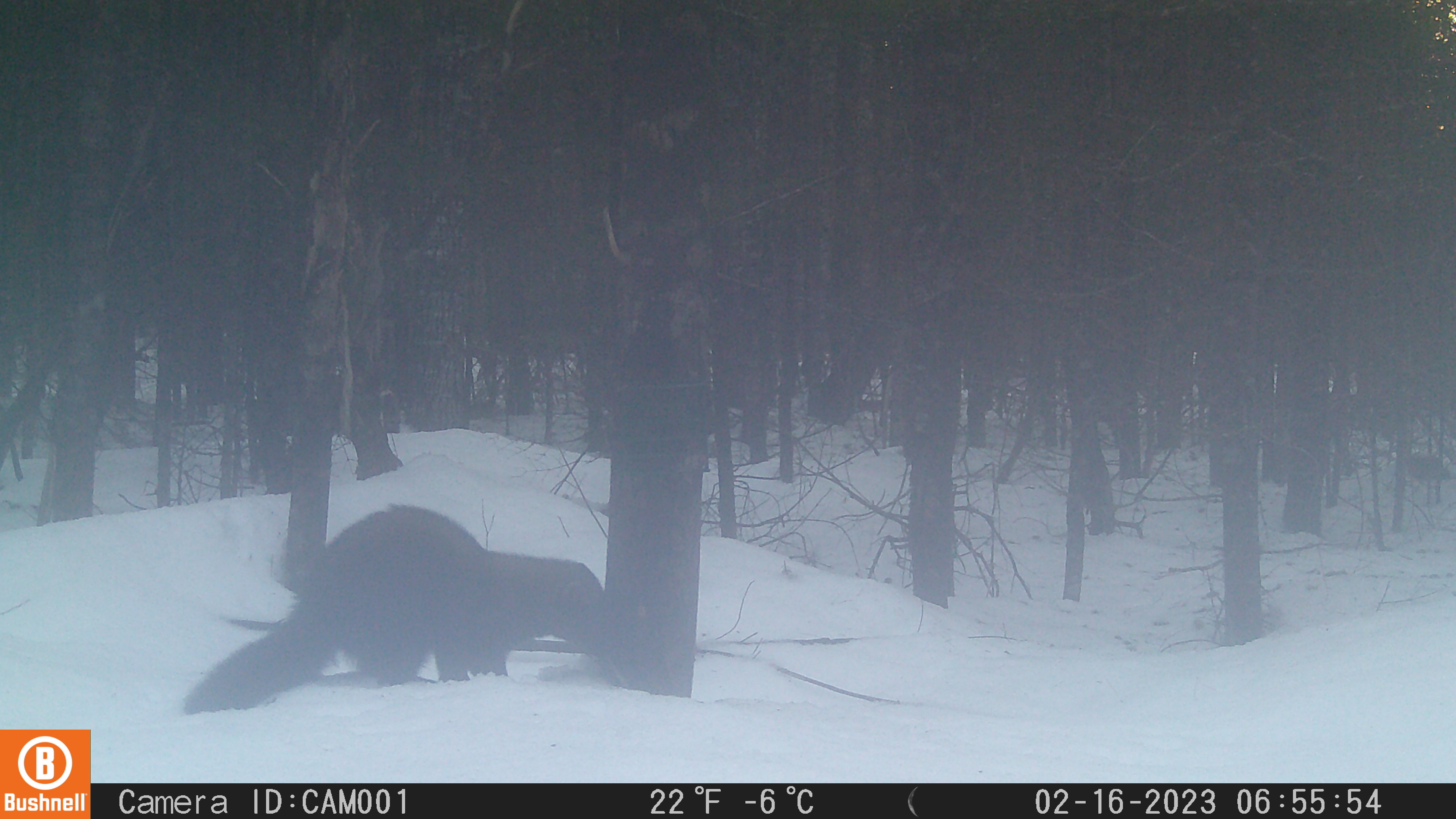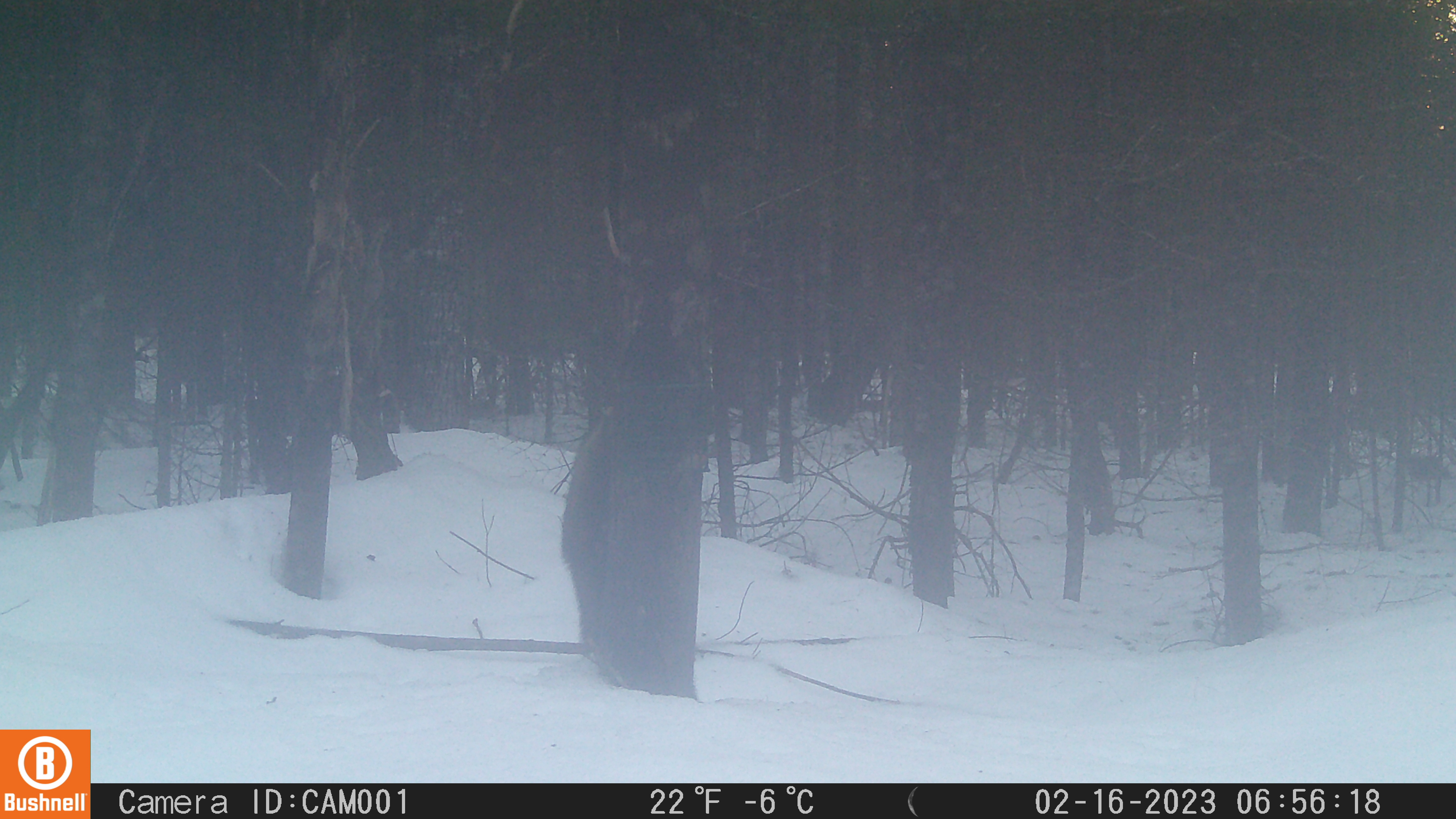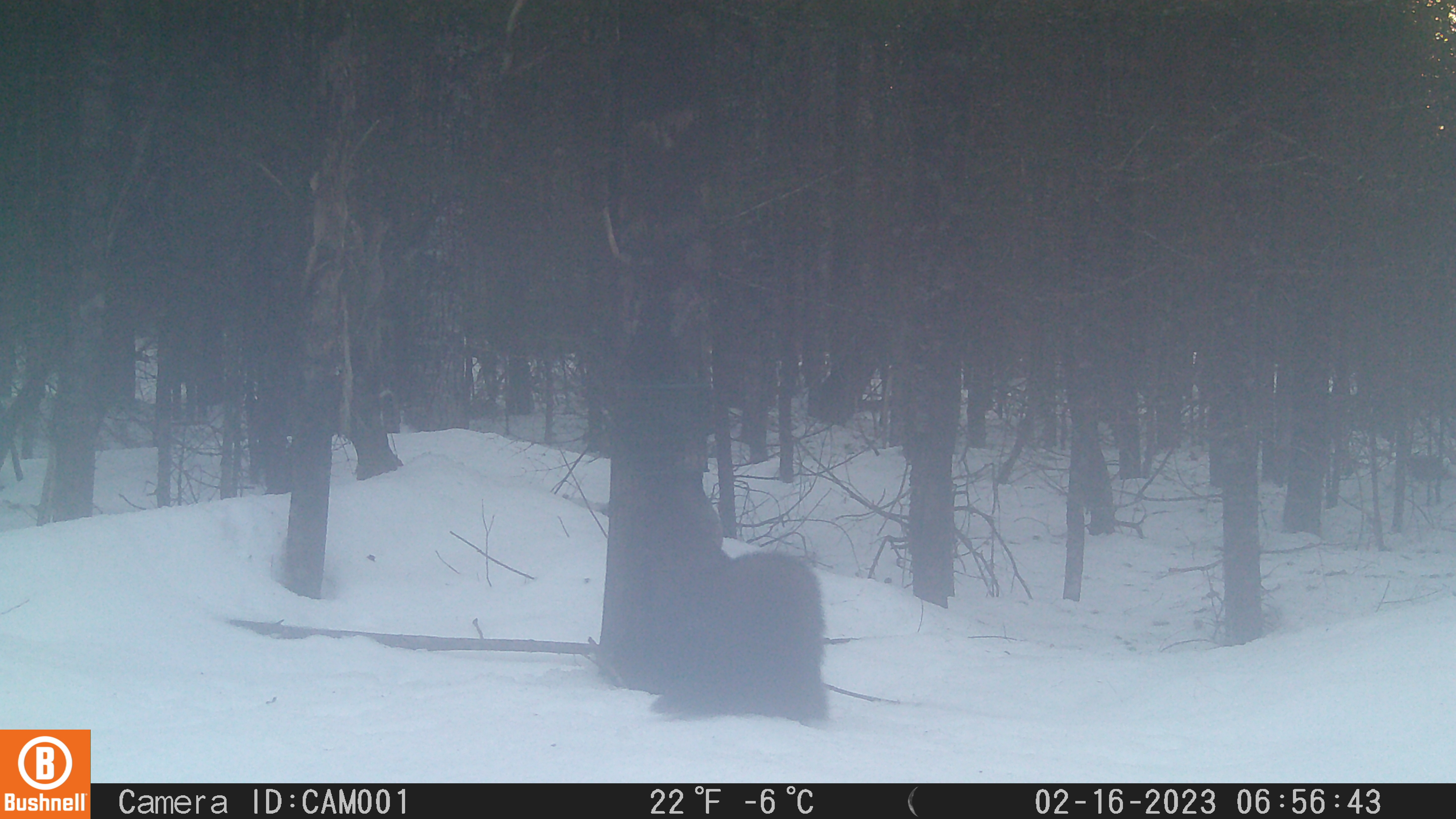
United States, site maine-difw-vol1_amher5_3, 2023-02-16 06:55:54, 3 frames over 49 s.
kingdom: Animalia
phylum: Chordata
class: Mammalia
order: Carnivora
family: Mustelidae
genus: Pekania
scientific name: Pekania pennanti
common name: fisher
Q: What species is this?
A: Fisher (Pekania pennanti).